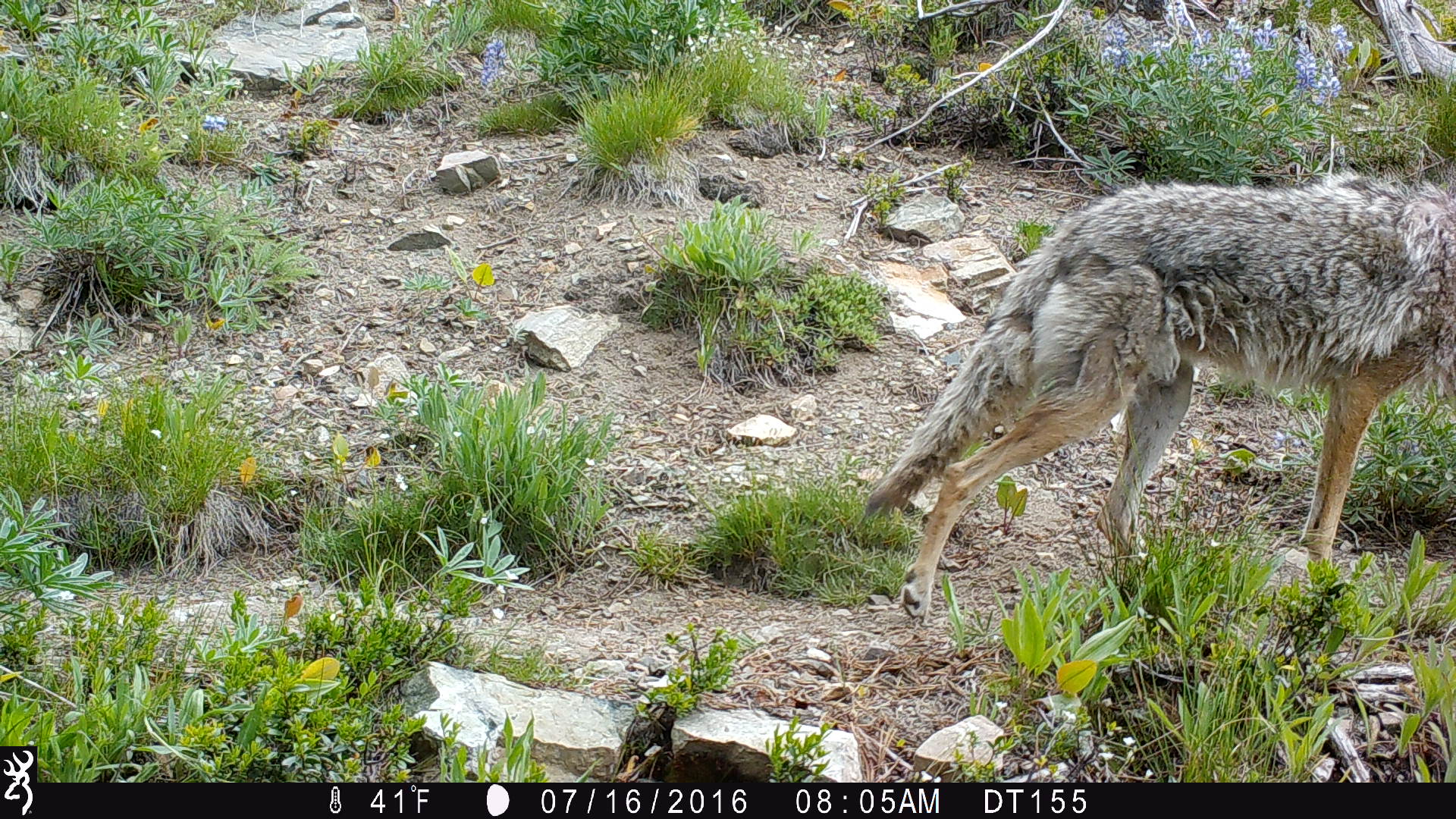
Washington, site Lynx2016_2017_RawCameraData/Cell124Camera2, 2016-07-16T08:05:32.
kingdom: Animalia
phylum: Chordata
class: Mammalia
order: Carnivora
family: Canidae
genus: Canis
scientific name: Canis latrans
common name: coyote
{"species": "Canis latrans (coyote)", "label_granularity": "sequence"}